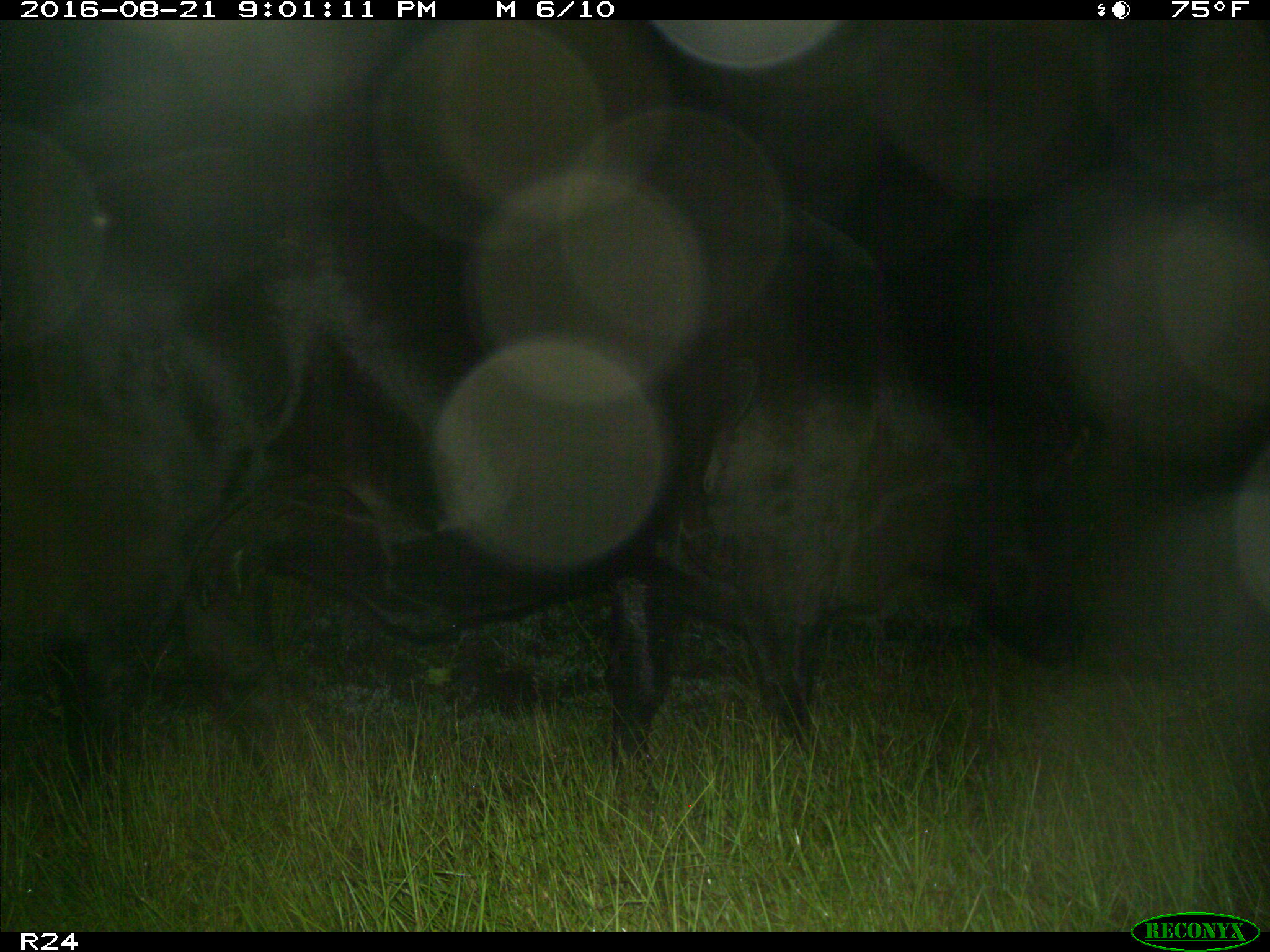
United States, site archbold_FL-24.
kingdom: Animalia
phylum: Chordata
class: Mammalia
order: Artiodactyla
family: Bovidae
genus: Bos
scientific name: Bos taurus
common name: domestic cow